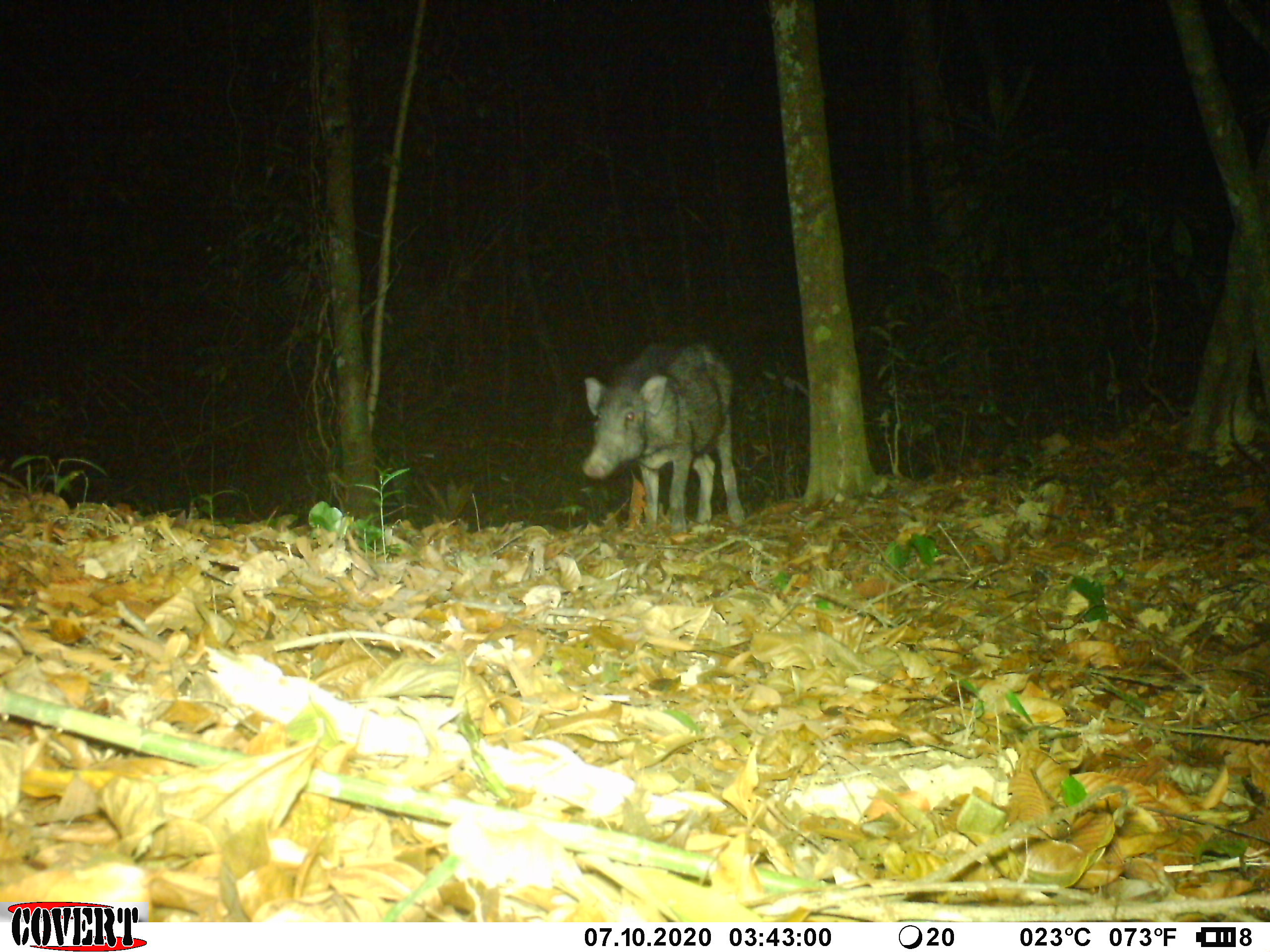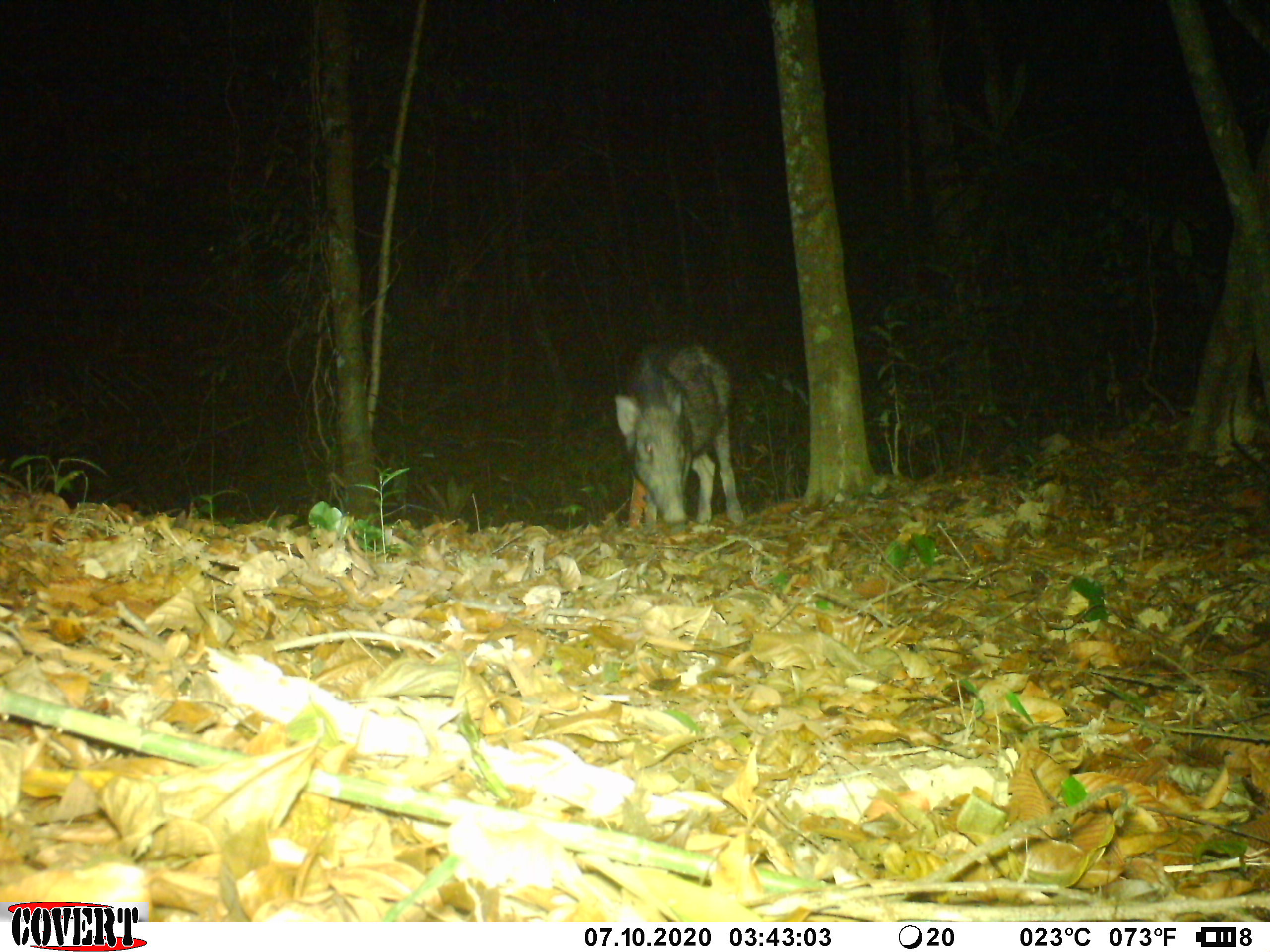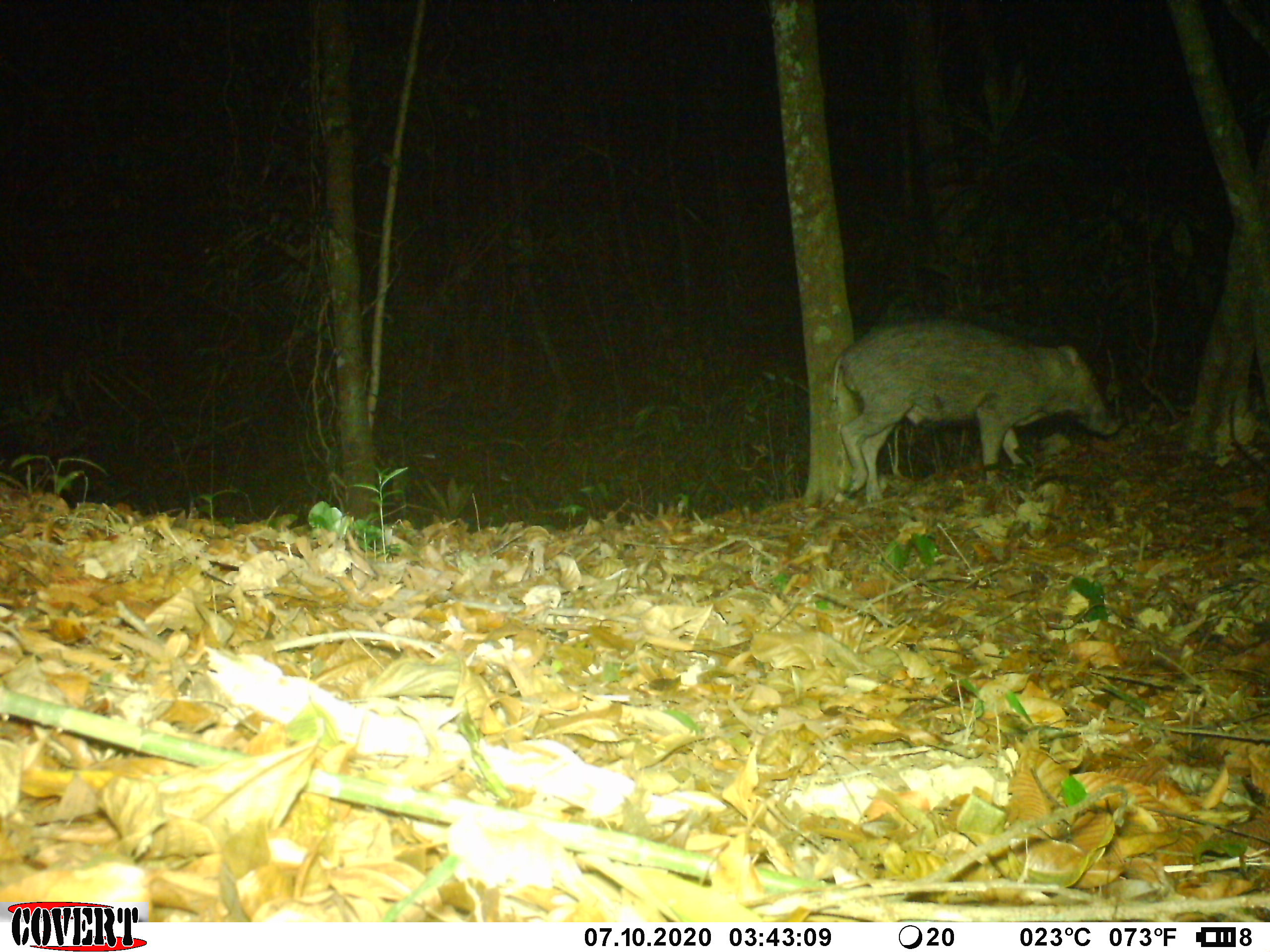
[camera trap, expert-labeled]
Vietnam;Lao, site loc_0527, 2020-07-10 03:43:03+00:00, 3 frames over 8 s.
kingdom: Animalia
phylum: Chordata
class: Mammalia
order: Artiodactyla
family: Suidae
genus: Sus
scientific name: Sus scrofa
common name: eurasian wild pig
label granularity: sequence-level